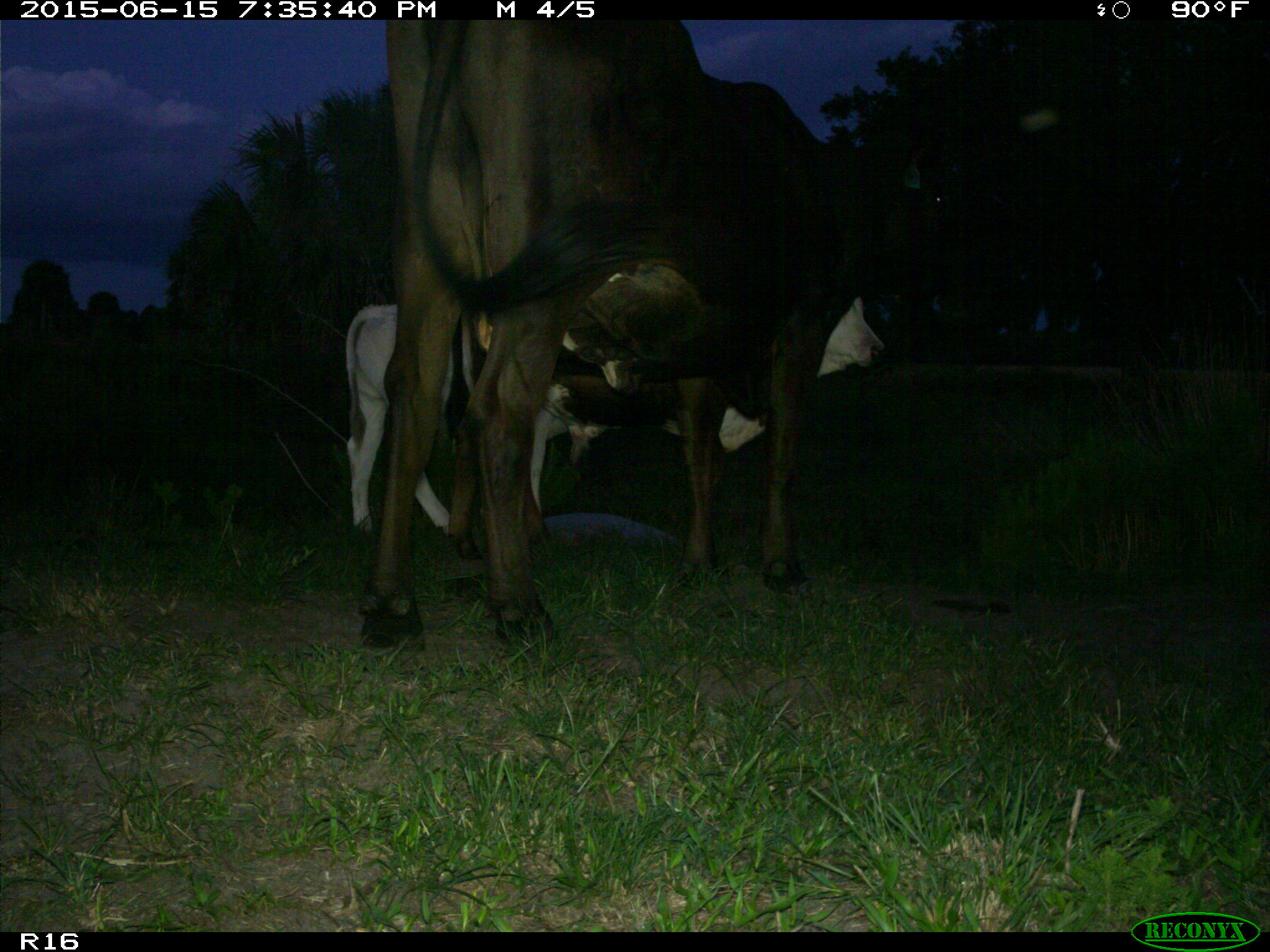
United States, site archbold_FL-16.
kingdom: Animalia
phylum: Chordata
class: Mammalia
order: Artiodactyla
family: Bovidae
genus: Bos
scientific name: Bos taurus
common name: domestic cow